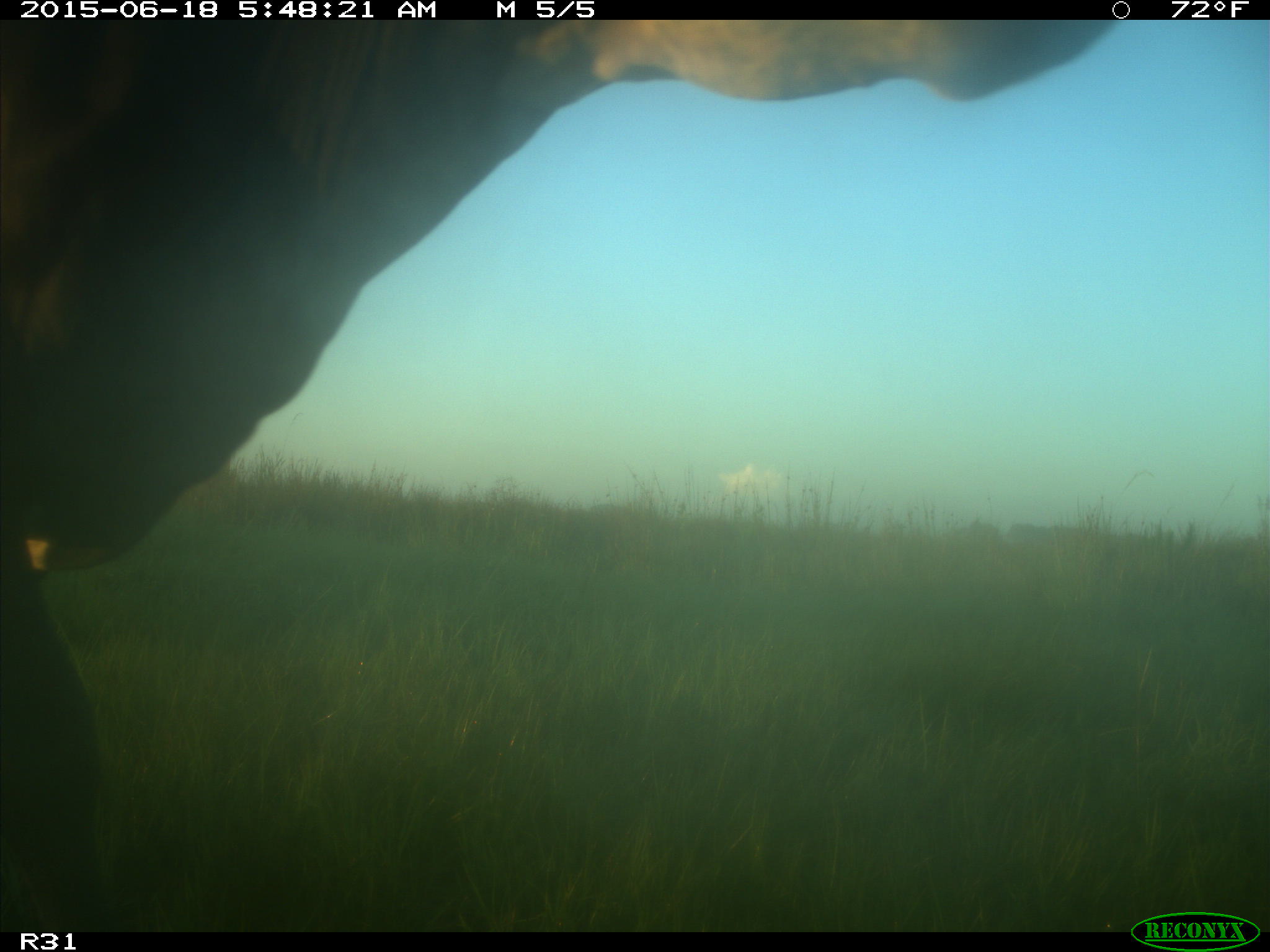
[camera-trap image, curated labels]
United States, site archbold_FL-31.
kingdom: Animalia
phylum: Chordata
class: Mammalia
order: Artiodactyla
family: Bovidae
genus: Bos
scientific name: Bos taurus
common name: domestic cow